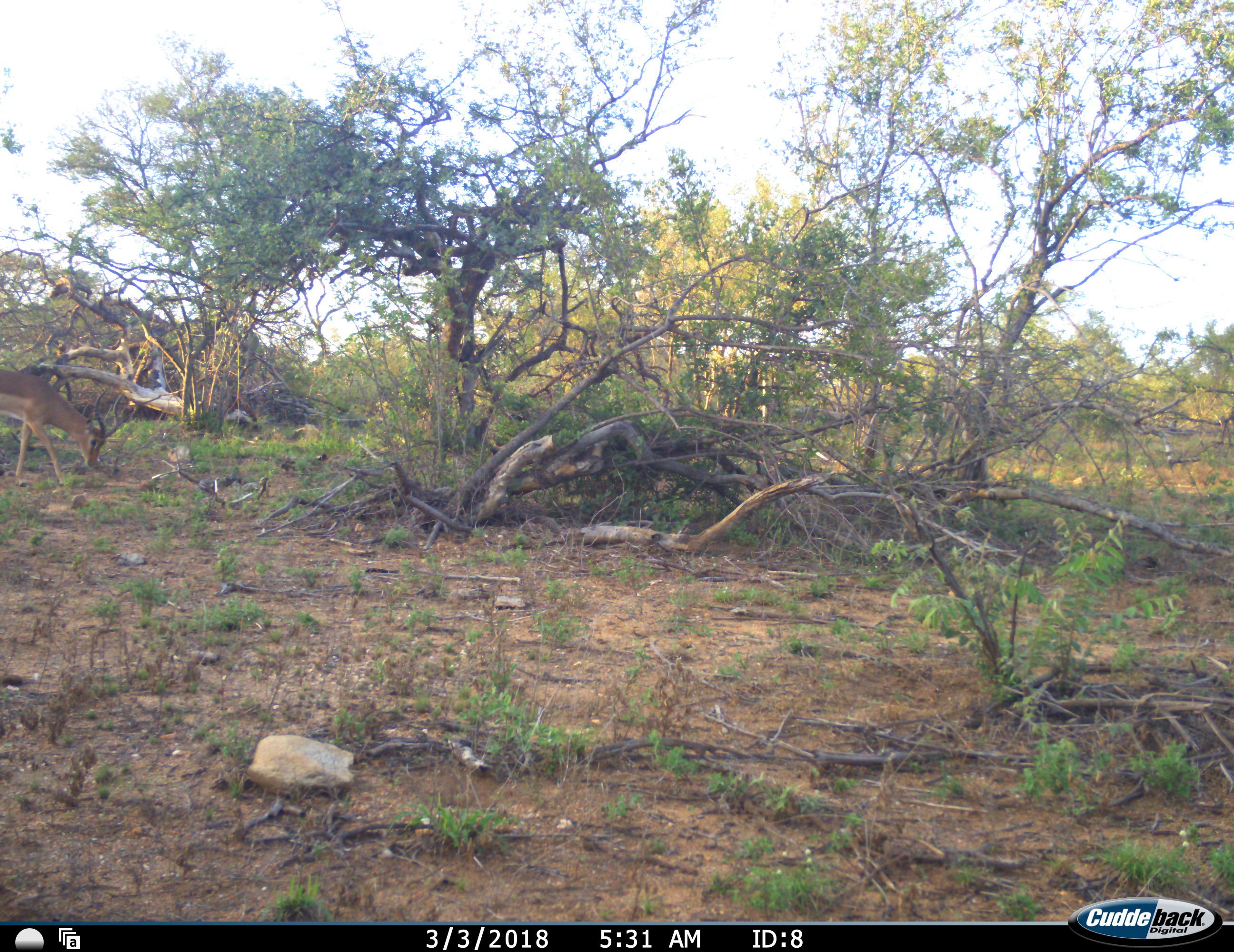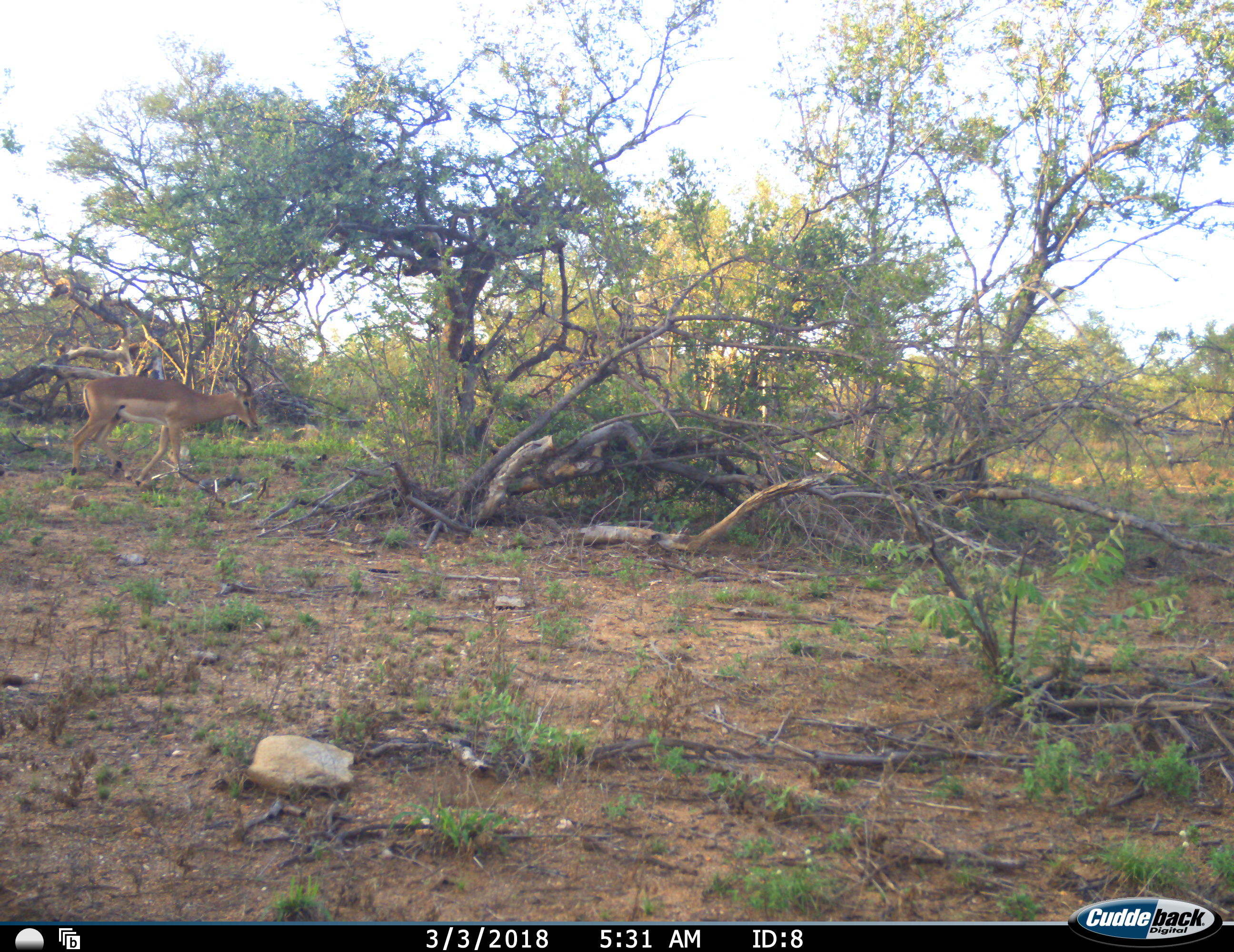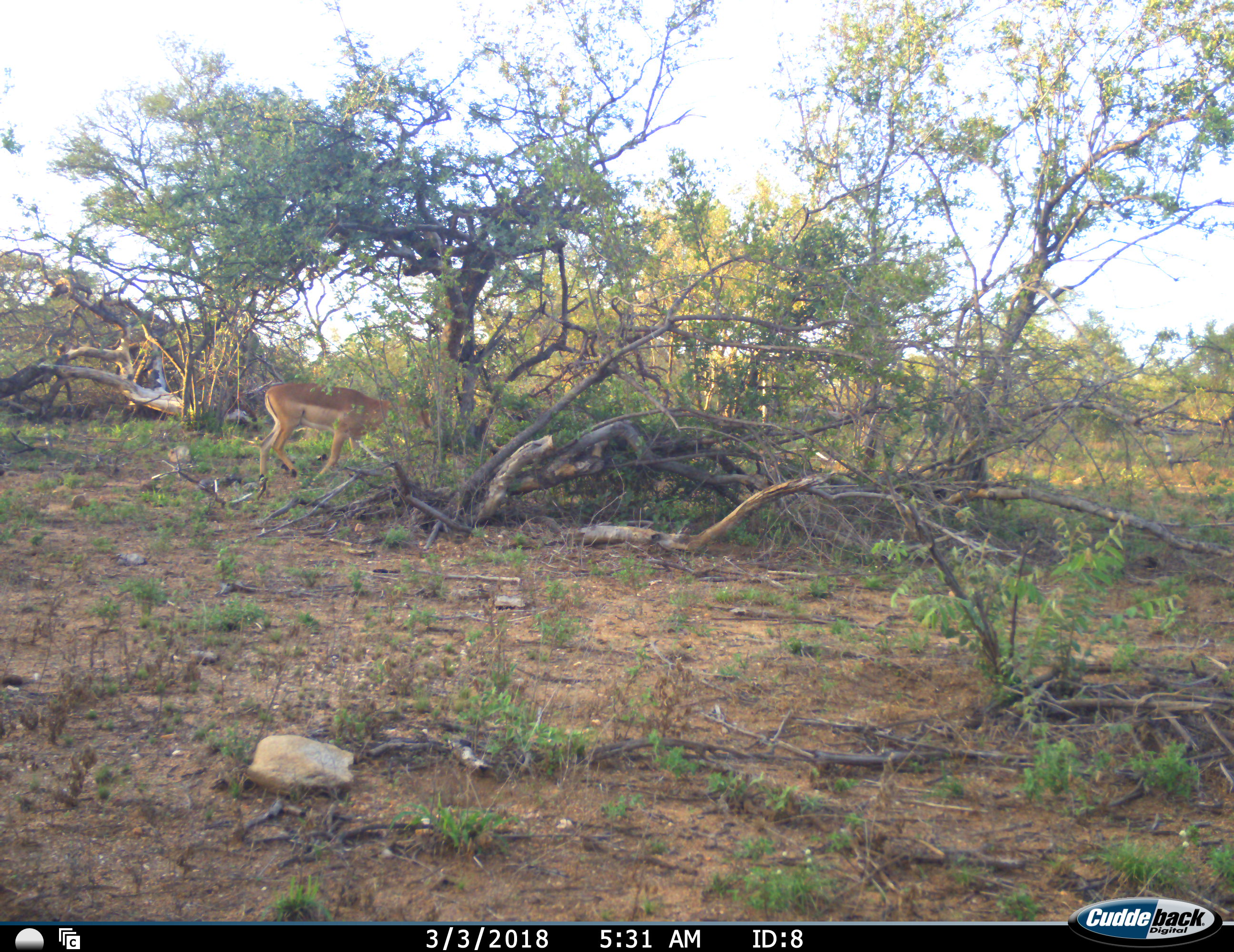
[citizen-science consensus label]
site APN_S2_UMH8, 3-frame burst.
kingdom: Animalia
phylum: Chordata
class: Mammalia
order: Artiodactyla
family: Bovidae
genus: Aepyceros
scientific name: Aepyceros melampus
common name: impala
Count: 1.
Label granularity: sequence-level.